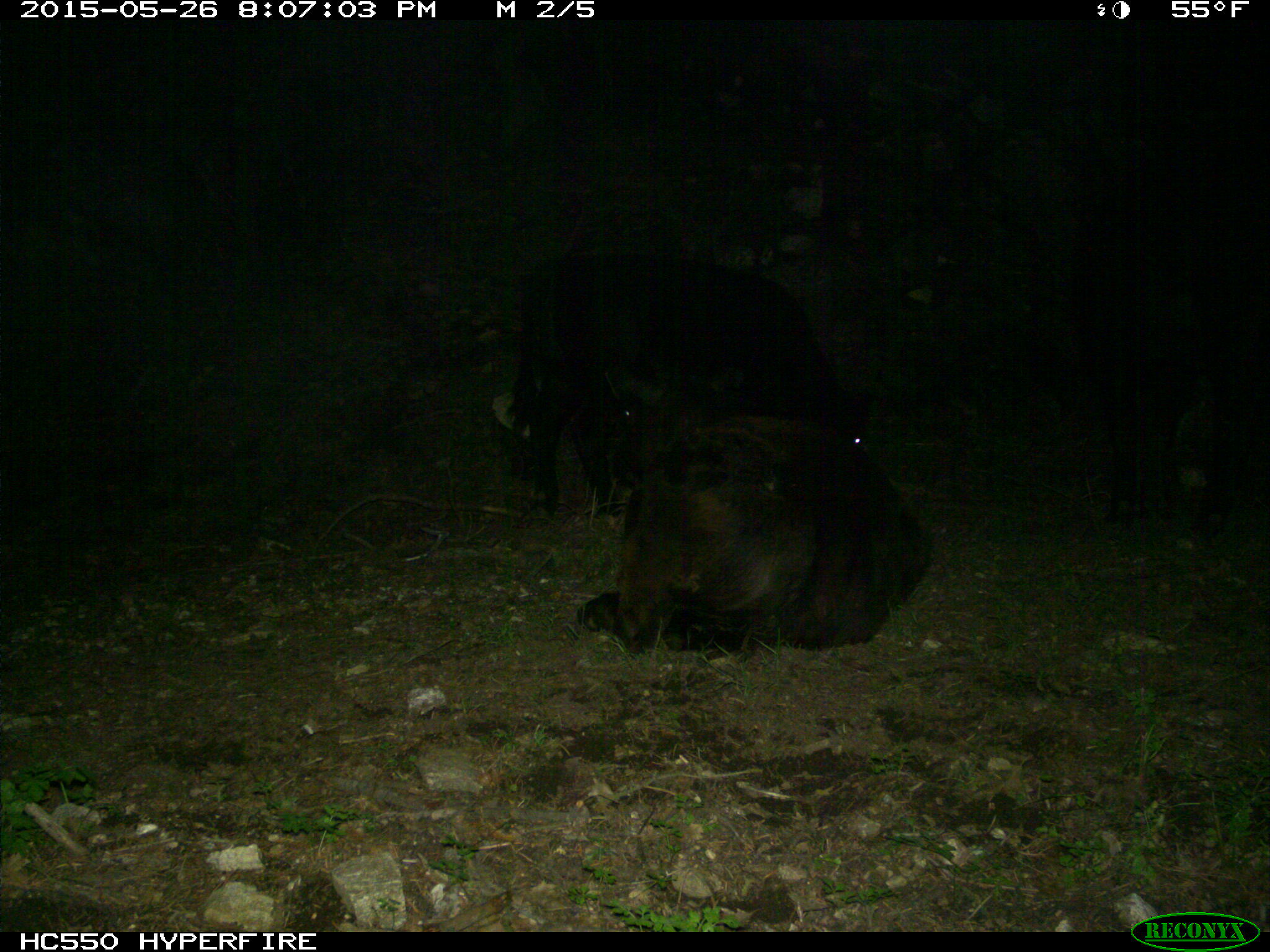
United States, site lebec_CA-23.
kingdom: Animalia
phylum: Chordata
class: Mammalia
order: Artiodactyla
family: Bovidae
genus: Bos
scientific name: Bos taurus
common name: domestic cow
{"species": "Bos taurus (domestic cow)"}